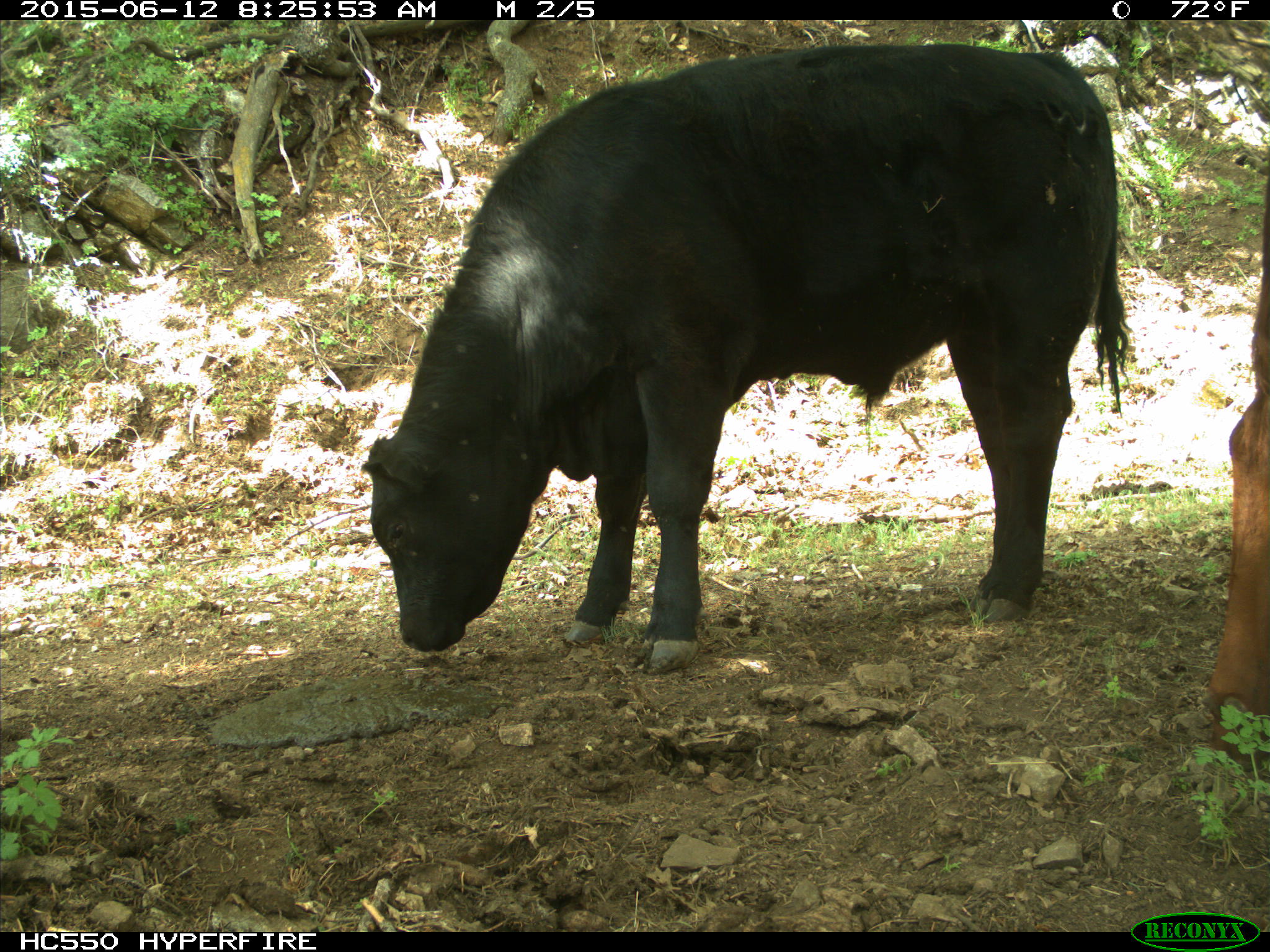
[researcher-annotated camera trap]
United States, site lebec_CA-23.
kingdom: Animalia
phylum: Chordata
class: Mammalia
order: Artiodactyla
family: Bovidae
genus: Bos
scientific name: Bos taurus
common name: domestic cow